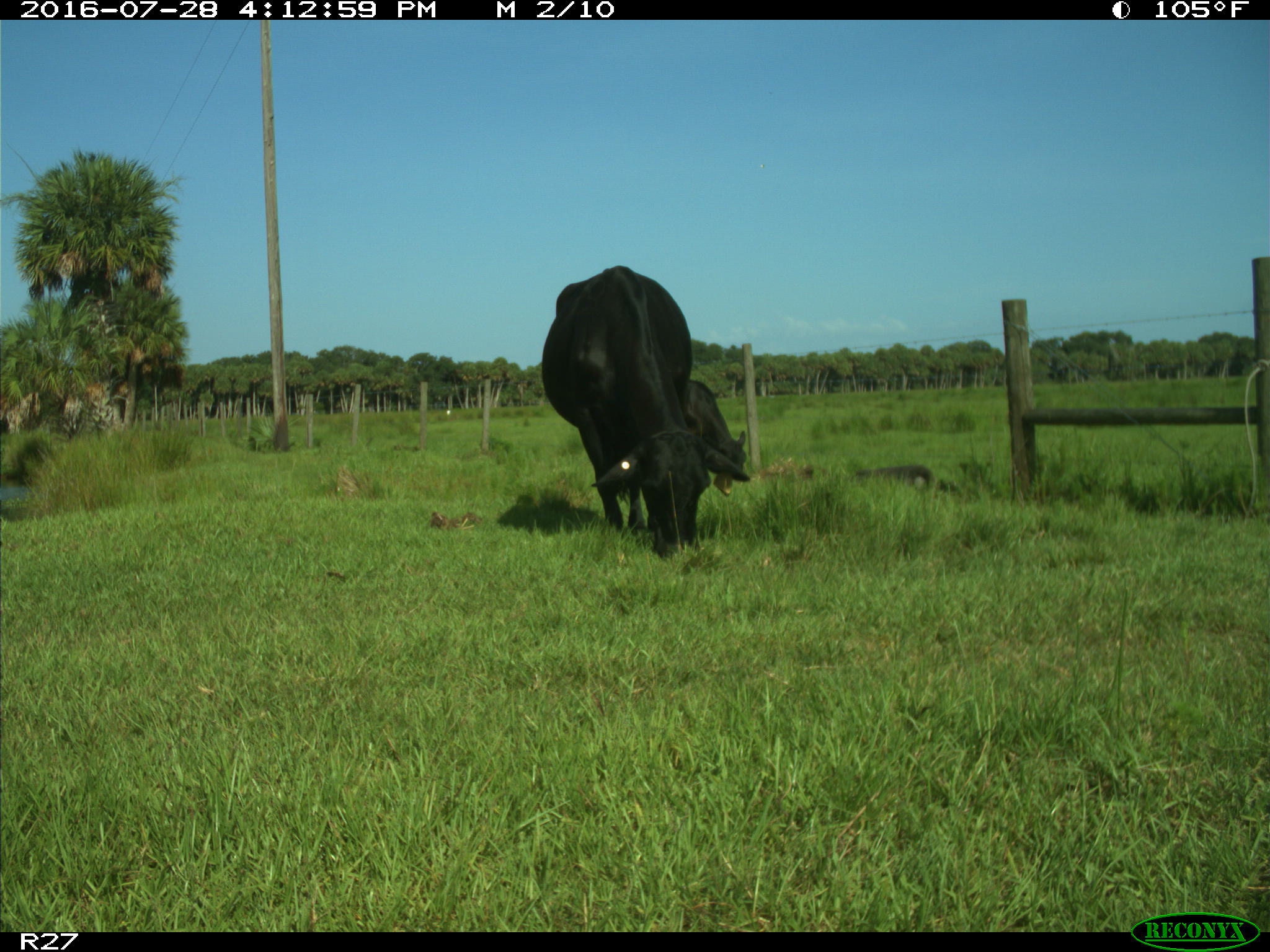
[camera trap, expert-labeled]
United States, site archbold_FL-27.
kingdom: Animalia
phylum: Chordata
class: Mammalia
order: Artiodactyla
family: Bovidae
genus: Bos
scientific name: Bos taurus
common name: domestic cow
Bos taurus (domestic cow).